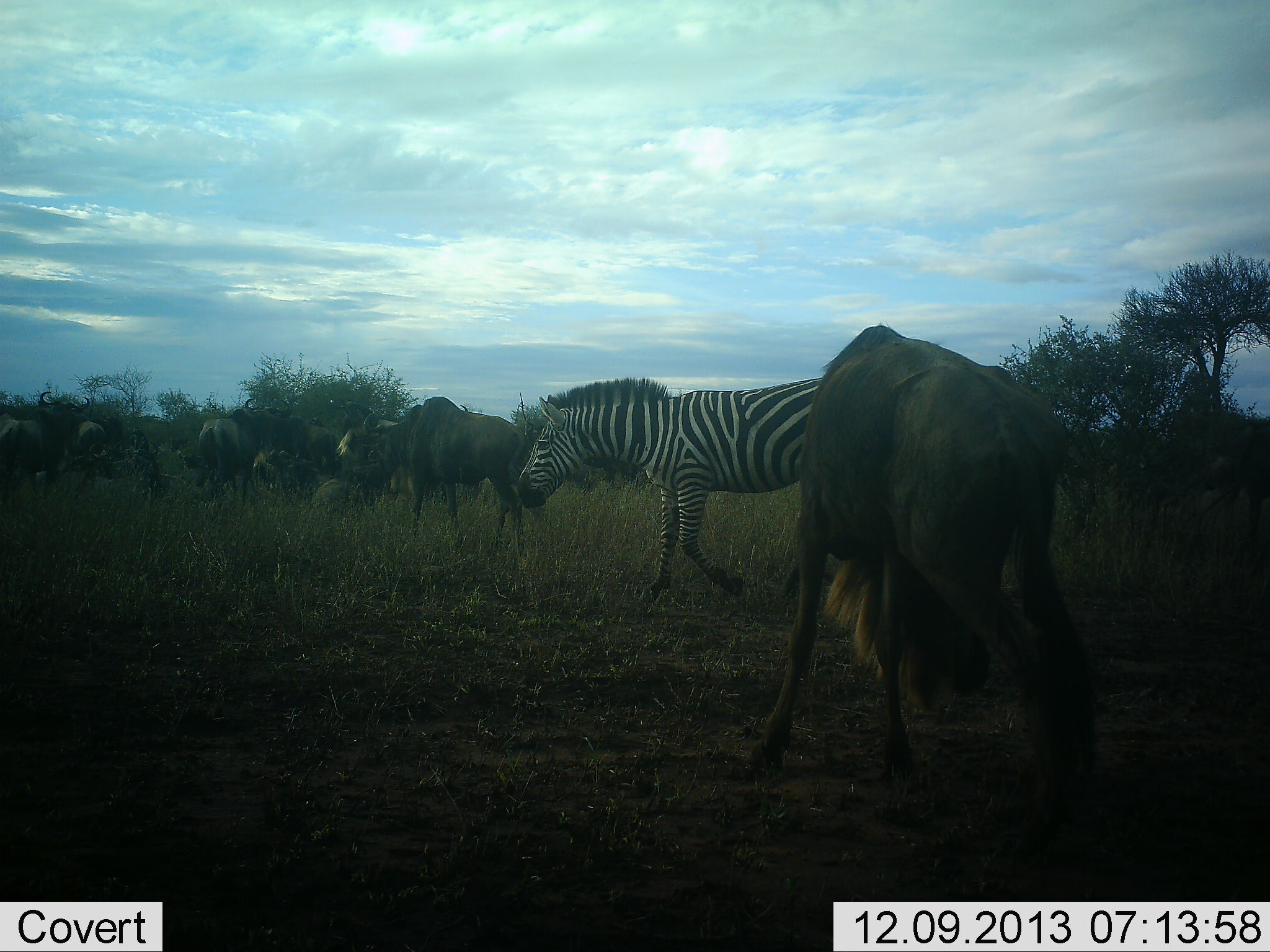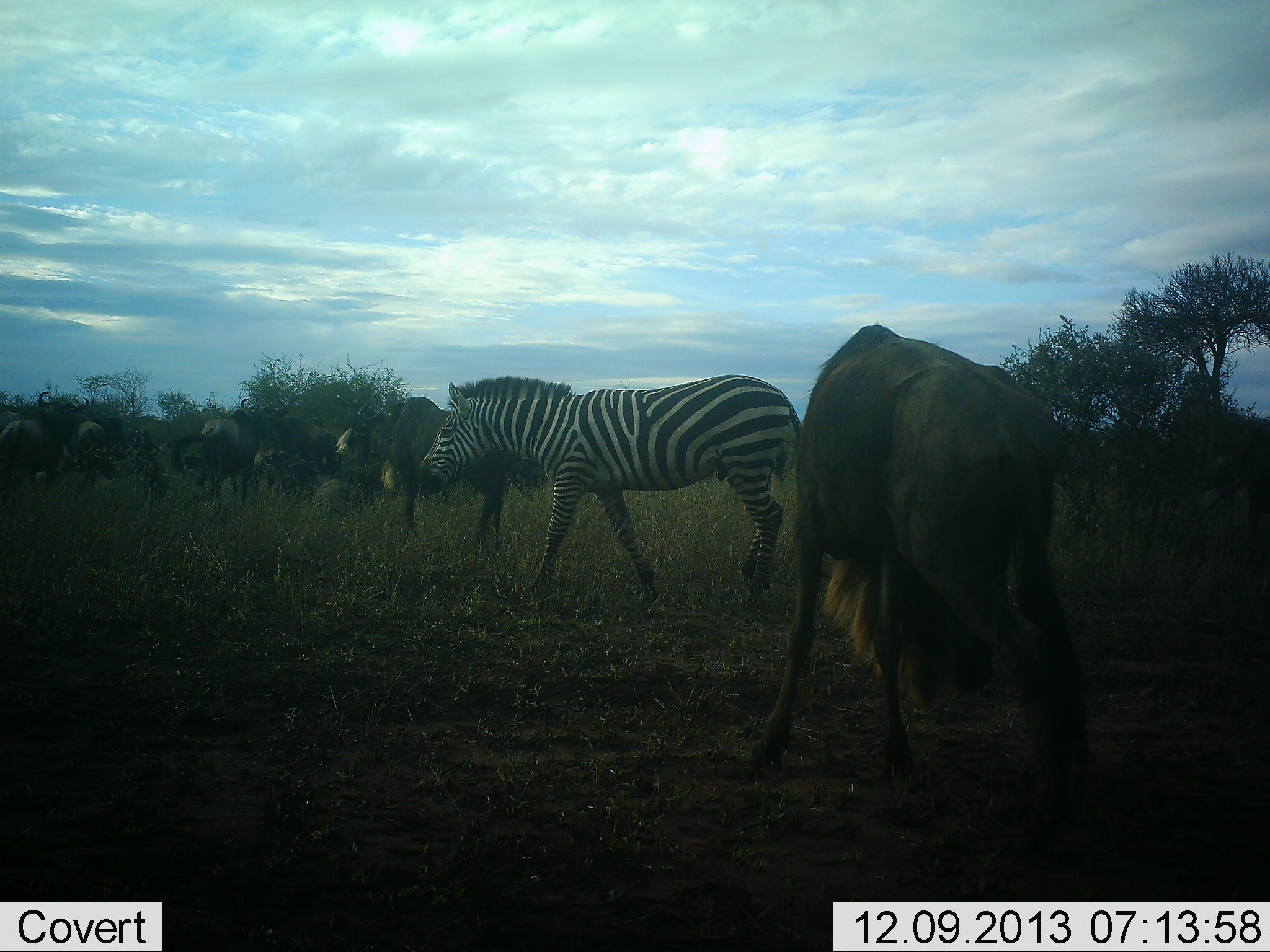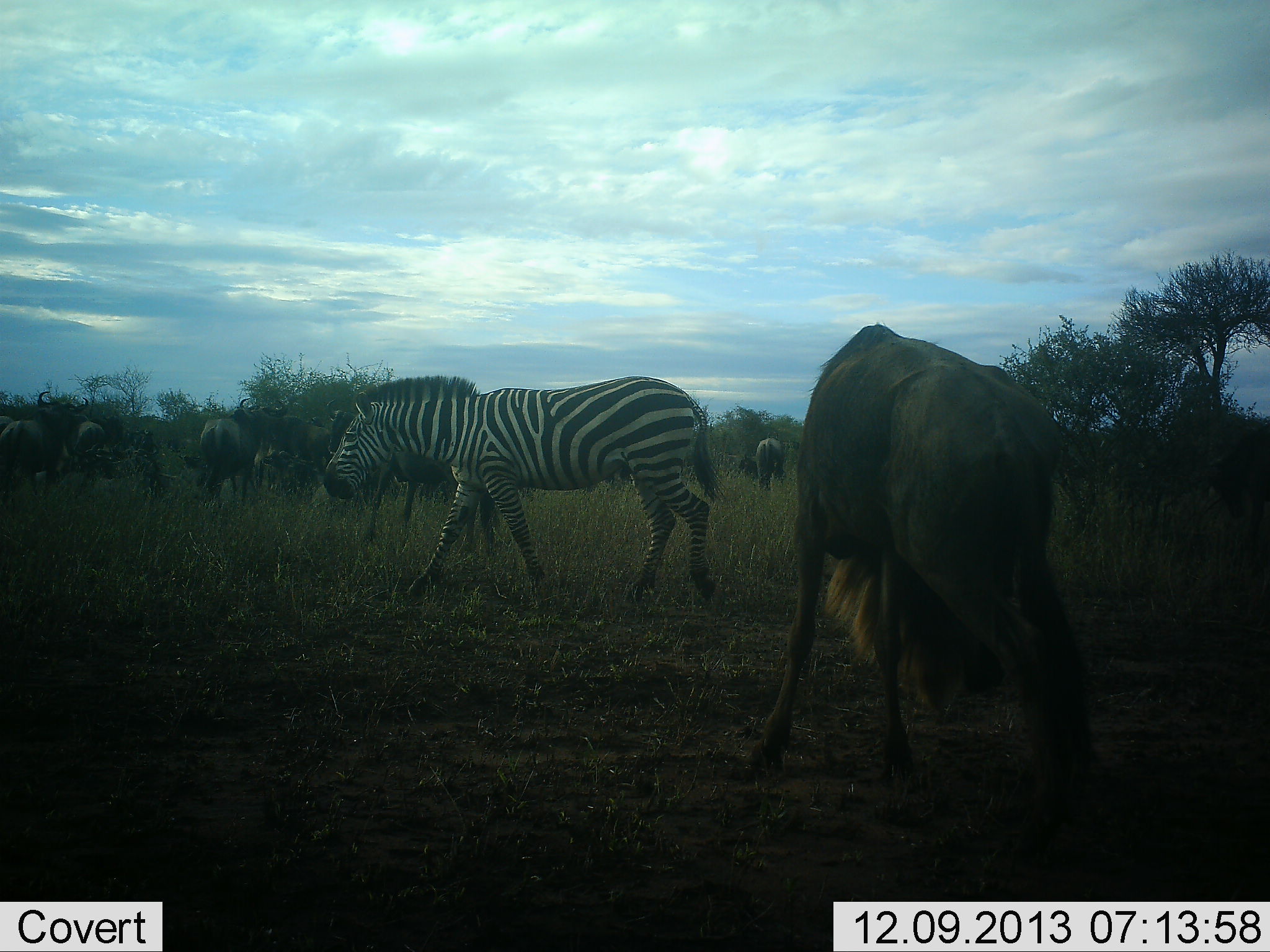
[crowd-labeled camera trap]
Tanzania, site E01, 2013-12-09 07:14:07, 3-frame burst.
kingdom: Animalia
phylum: Chordata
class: Mammalia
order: Artiodactyla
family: Bovidae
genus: Connochaetes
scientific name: Connochaetes taurinus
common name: blue wildebeest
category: wildebeest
Wildebeest (blue wildebeest) (Connochaetes taurinus), count 8. Behavior (volunteer vote fractions): standing 36%, resting 9%, moving 36%, interacting 0%. Young present (vote fraction): 0%. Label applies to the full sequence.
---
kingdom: Animalia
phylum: Chordata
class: Mammalia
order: Perissodactyla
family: Equidae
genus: Equus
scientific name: Equus quagga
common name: plains zebra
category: zebra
Zebra (plains zebra) (Equus quagga), count 1. Behavior (volunteer vote fractions): standing 0%, resting 0%, moving 100%, interacting 0%. Young present (vote fraction): 0%. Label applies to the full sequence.